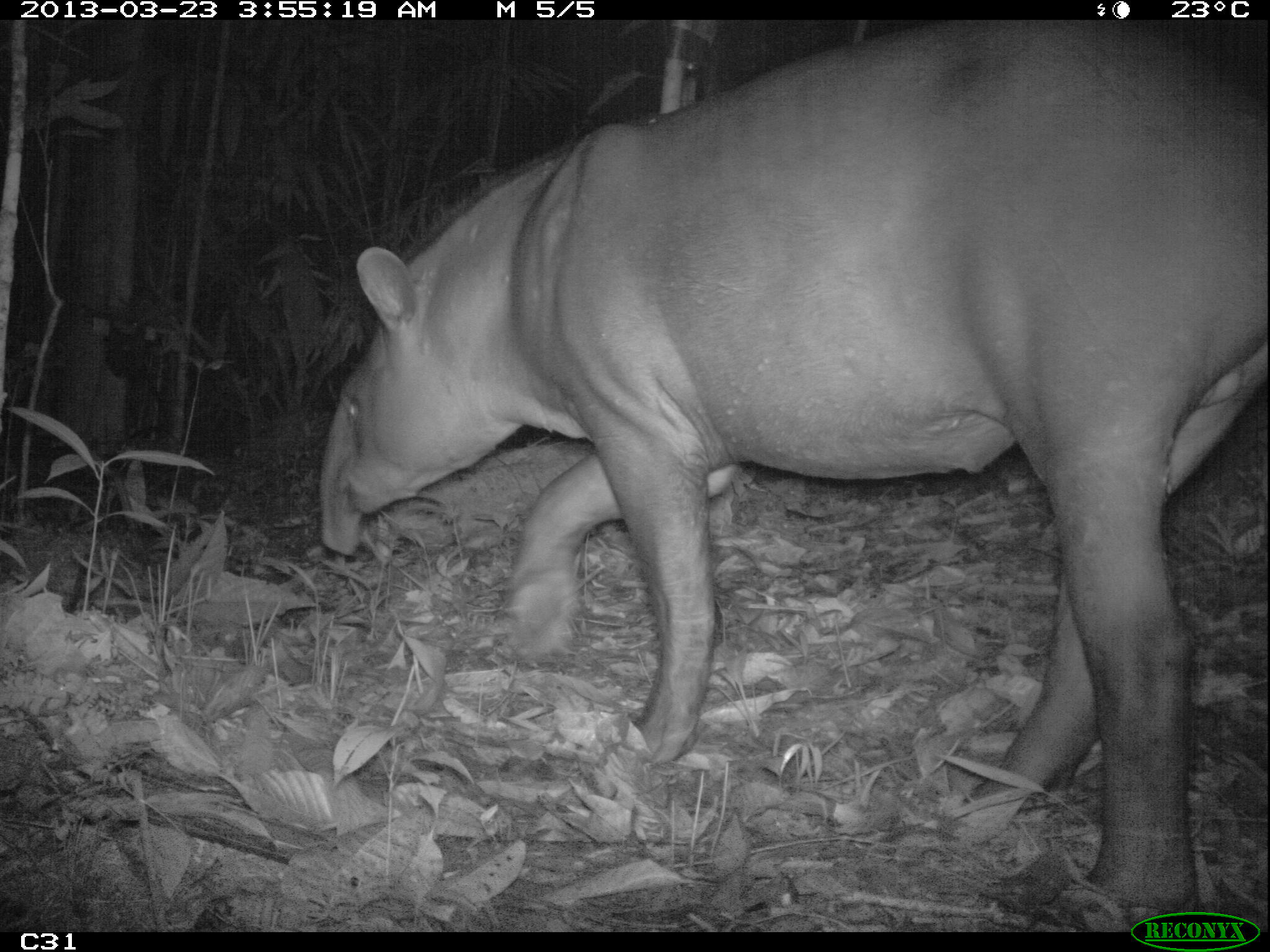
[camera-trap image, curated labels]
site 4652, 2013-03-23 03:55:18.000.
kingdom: Animalia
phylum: Chordata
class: Mammalia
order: Perissodactyla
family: Tapiridae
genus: Tapirus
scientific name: Tapirus terrestris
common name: south american tapir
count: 1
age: adult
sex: female